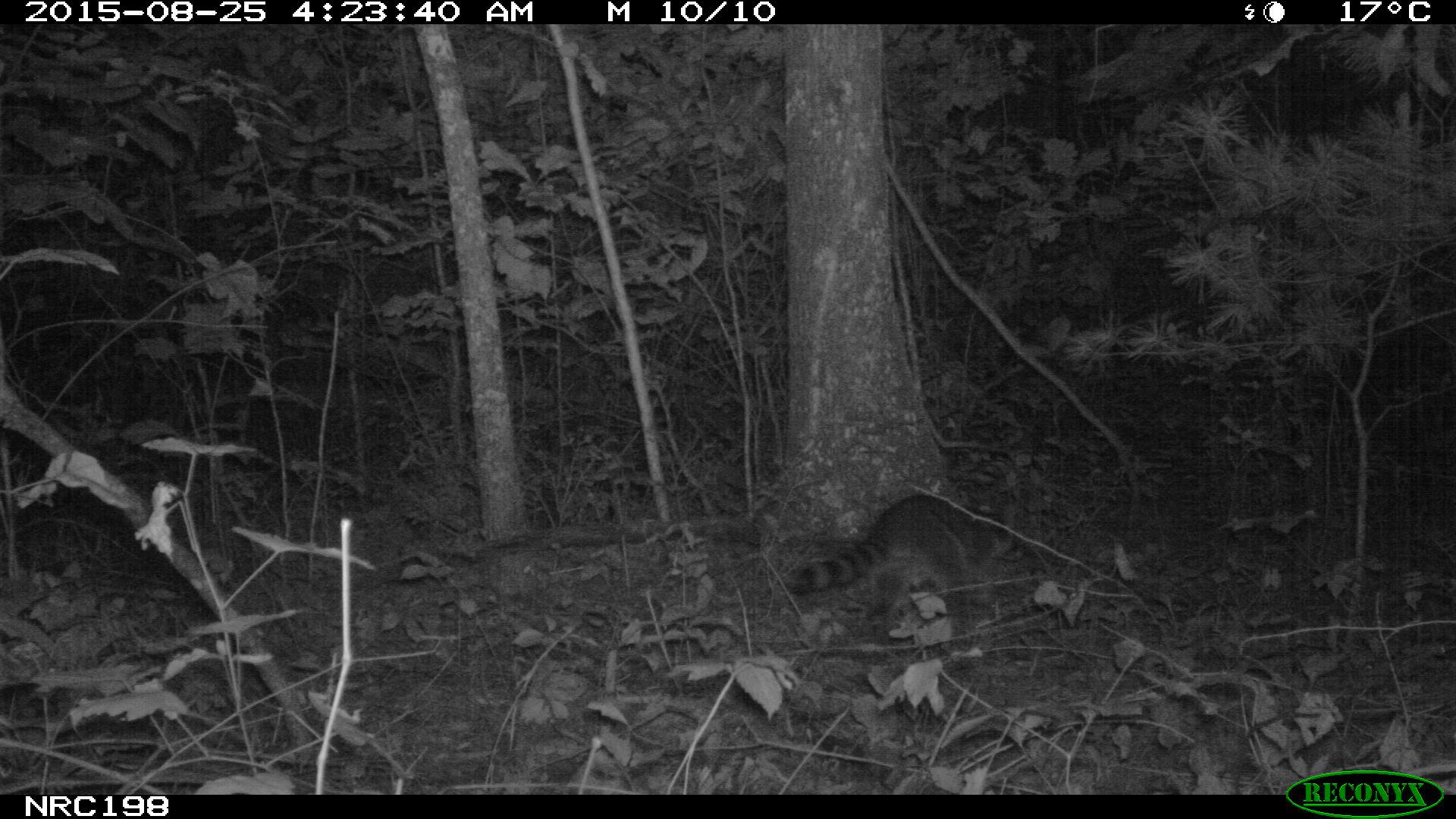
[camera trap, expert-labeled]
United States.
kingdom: Animalia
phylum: Chordata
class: Mammalia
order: Carnivora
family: Procyonidae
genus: Procyon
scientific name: Procyon lotor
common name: northern raccoon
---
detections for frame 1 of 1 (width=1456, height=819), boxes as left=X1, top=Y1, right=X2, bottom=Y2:
Northern Raccoon: left=783, top=486, right=1044, bottom=638